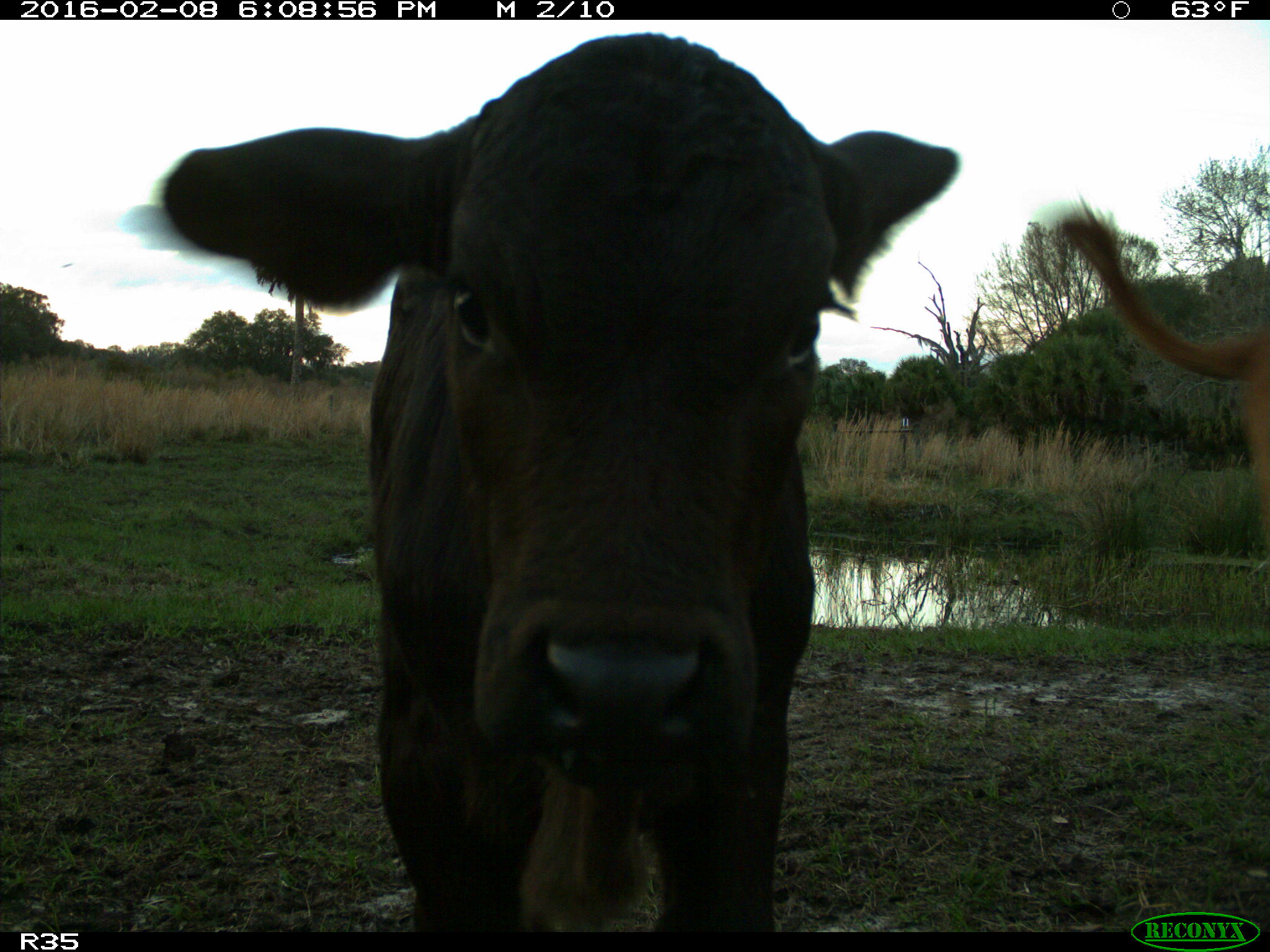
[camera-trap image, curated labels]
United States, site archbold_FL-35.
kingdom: Animalia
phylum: Chordata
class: Mammalia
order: Artiodactyla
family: Bovidae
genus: Bos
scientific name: Bos taurus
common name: domestic cow